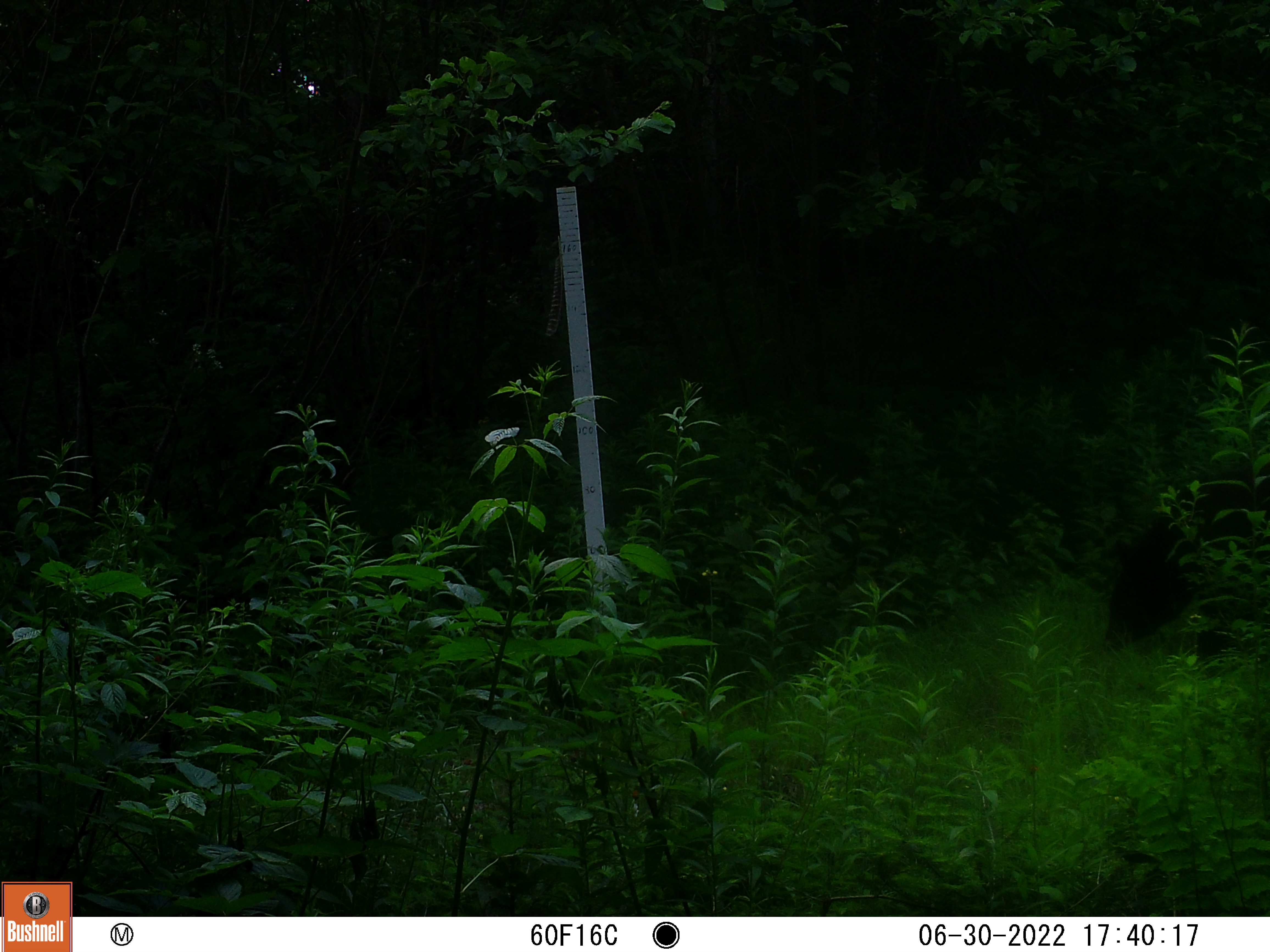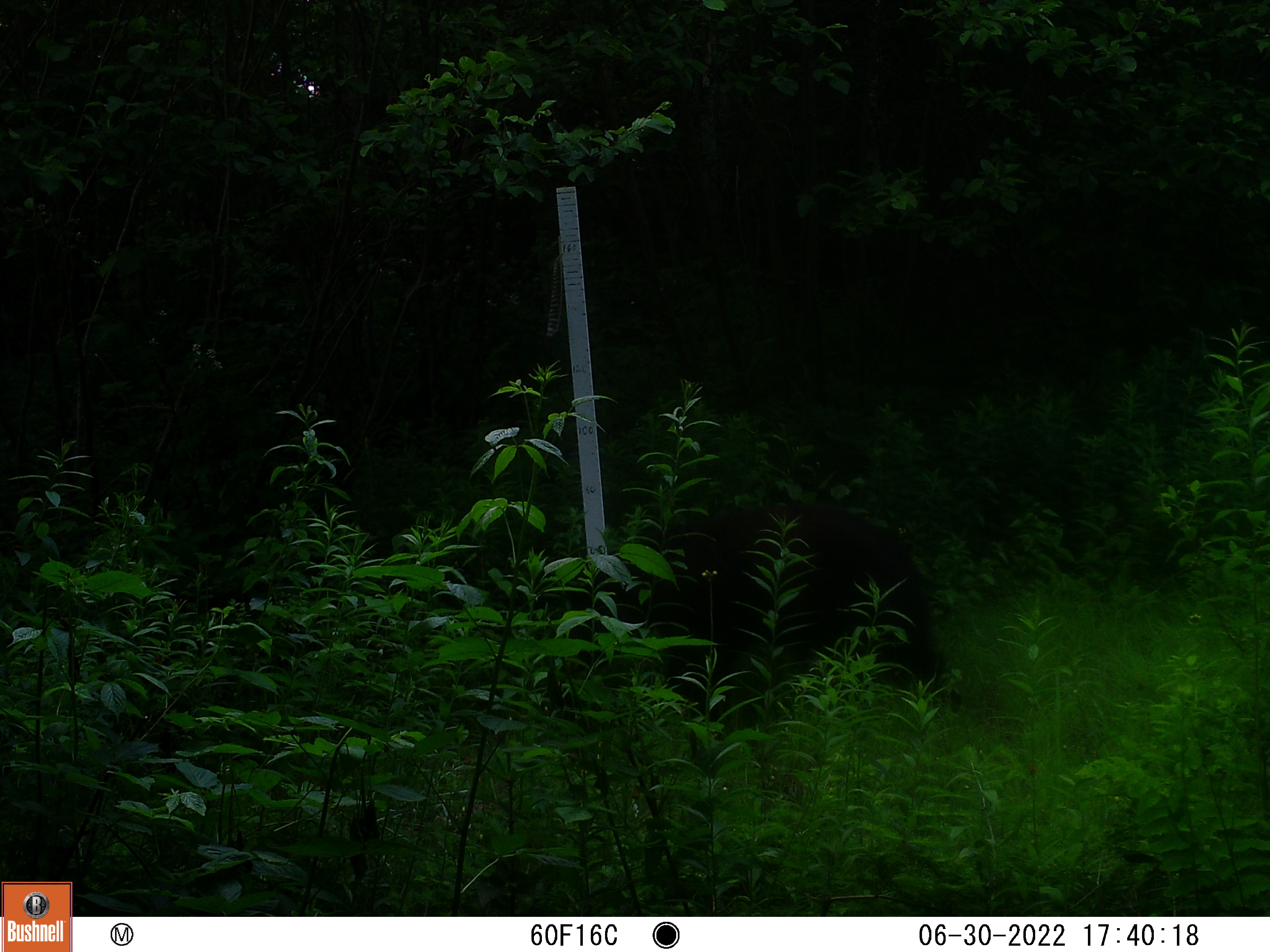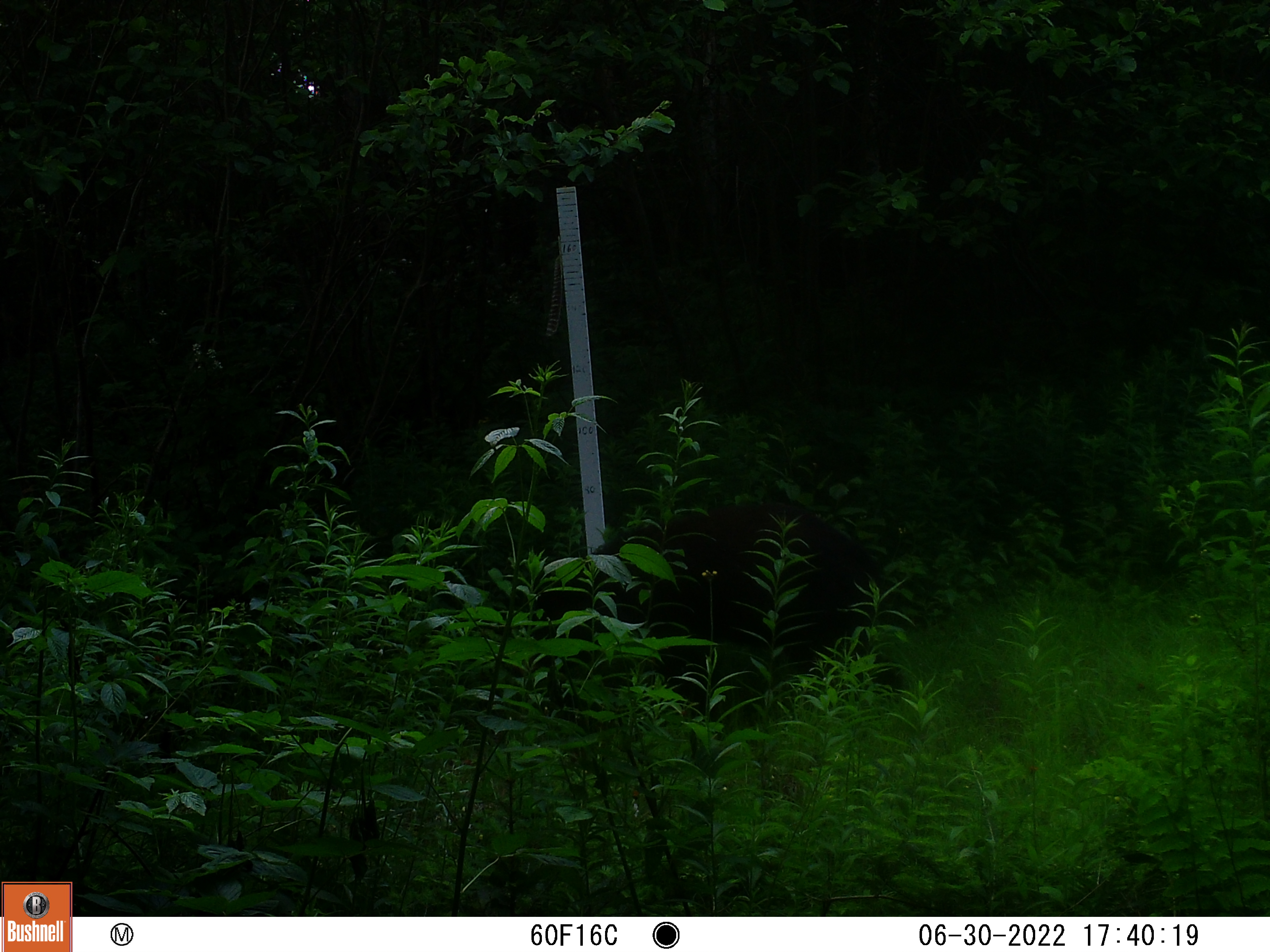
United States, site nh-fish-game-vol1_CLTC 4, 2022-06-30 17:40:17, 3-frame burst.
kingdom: Animalia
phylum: Chordata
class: Mammalia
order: Carnivora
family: Ursidae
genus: Ursus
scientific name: Ursus americanus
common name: black bear